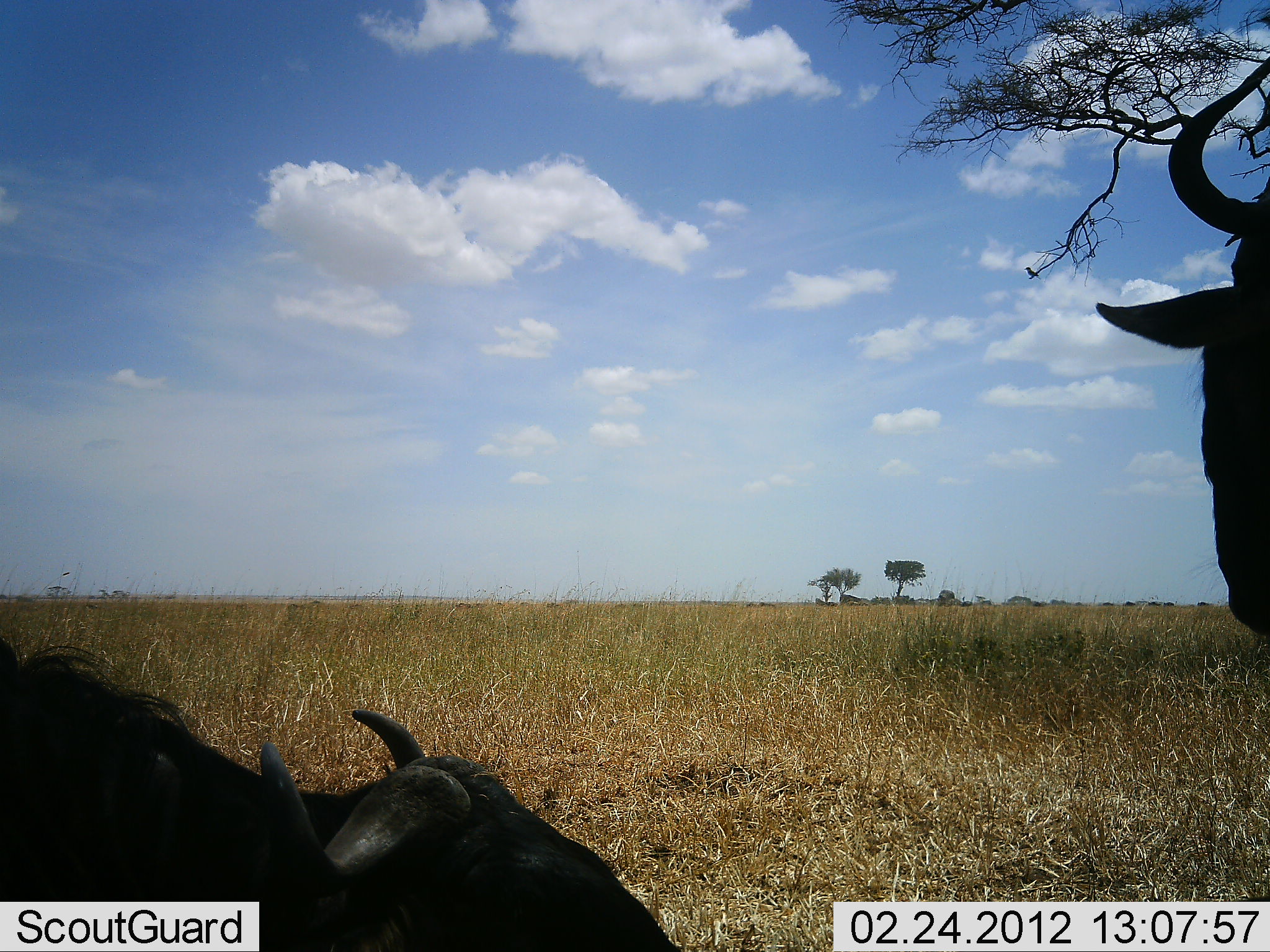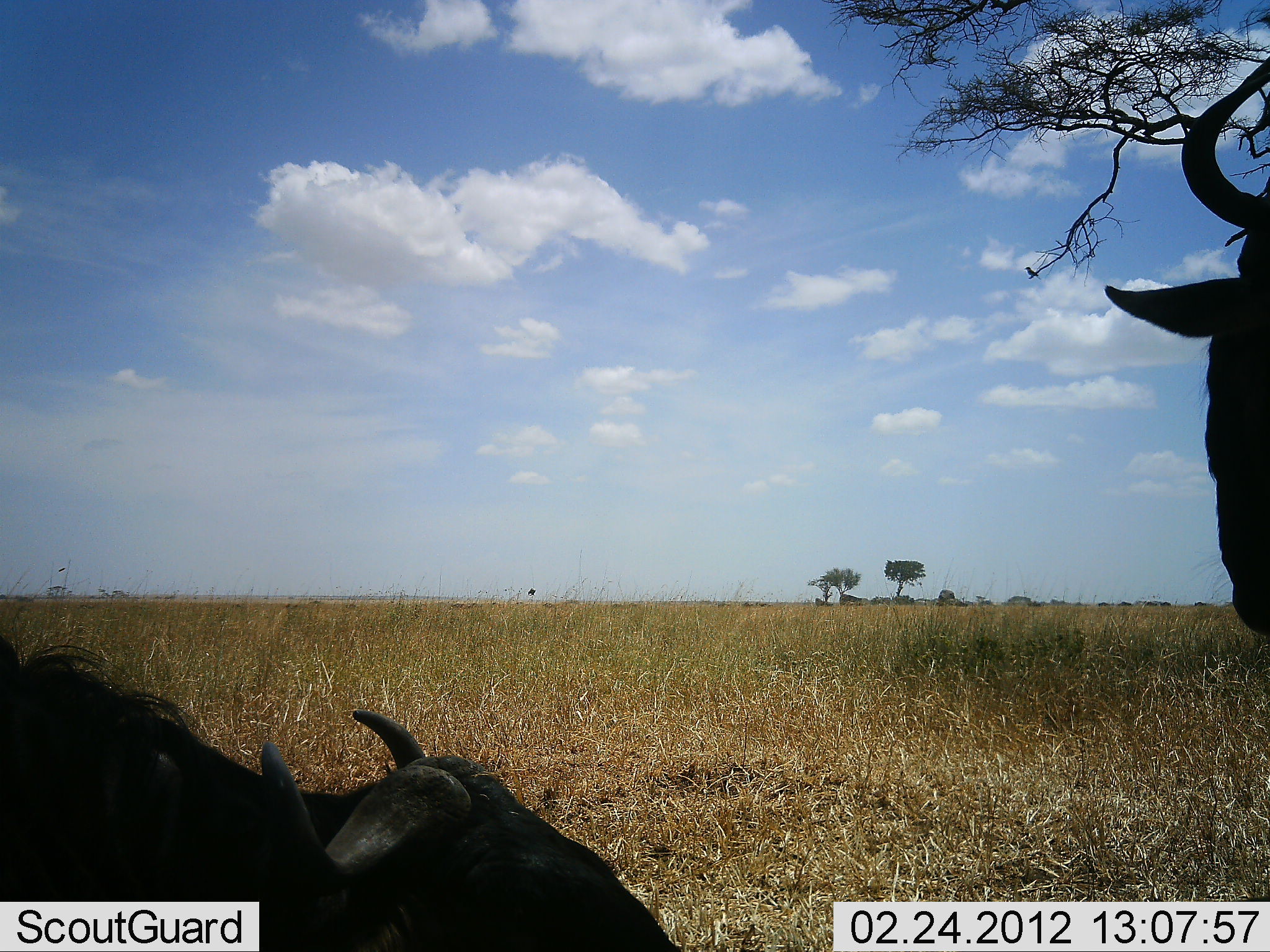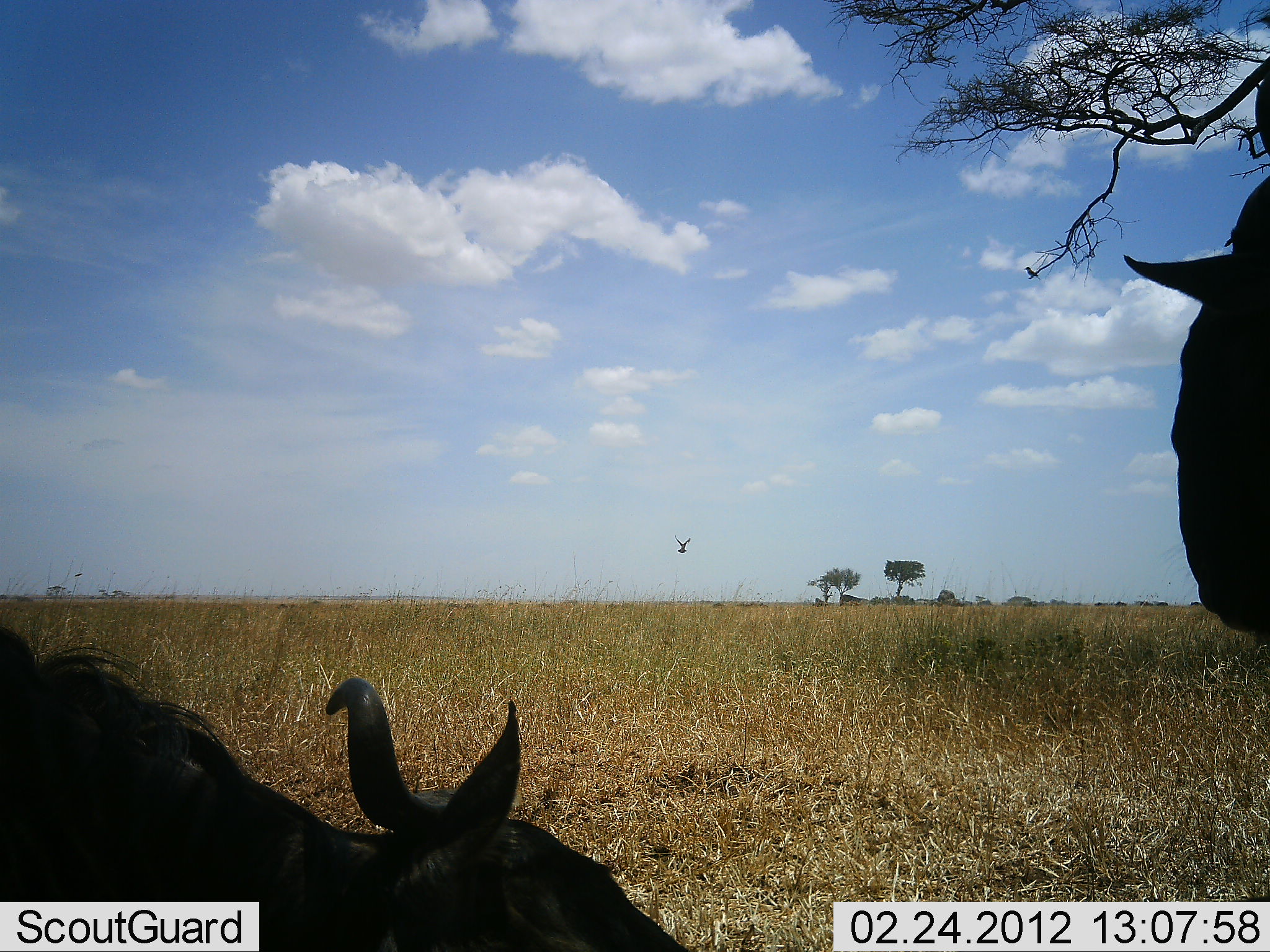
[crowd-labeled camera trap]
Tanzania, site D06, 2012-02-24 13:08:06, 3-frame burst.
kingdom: Animalia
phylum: Chordata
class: Mammalia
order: Artiodactyla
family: Bovidae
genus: Connochaetes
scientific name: Connochaetes taurinus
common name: blue wildebeest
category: wildebeest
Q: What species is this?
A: Wildebeest (blue wildebeest) (Connochaetes taurinus).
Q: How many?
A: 2.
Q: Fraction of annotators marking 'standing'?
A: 80%.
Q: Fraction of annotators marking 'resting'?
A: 84%.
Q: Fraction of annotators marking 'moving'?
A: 4%.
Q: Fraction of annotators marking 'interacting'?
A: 0%.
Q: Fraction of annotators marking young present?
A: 0%.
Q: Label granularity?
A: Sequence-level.